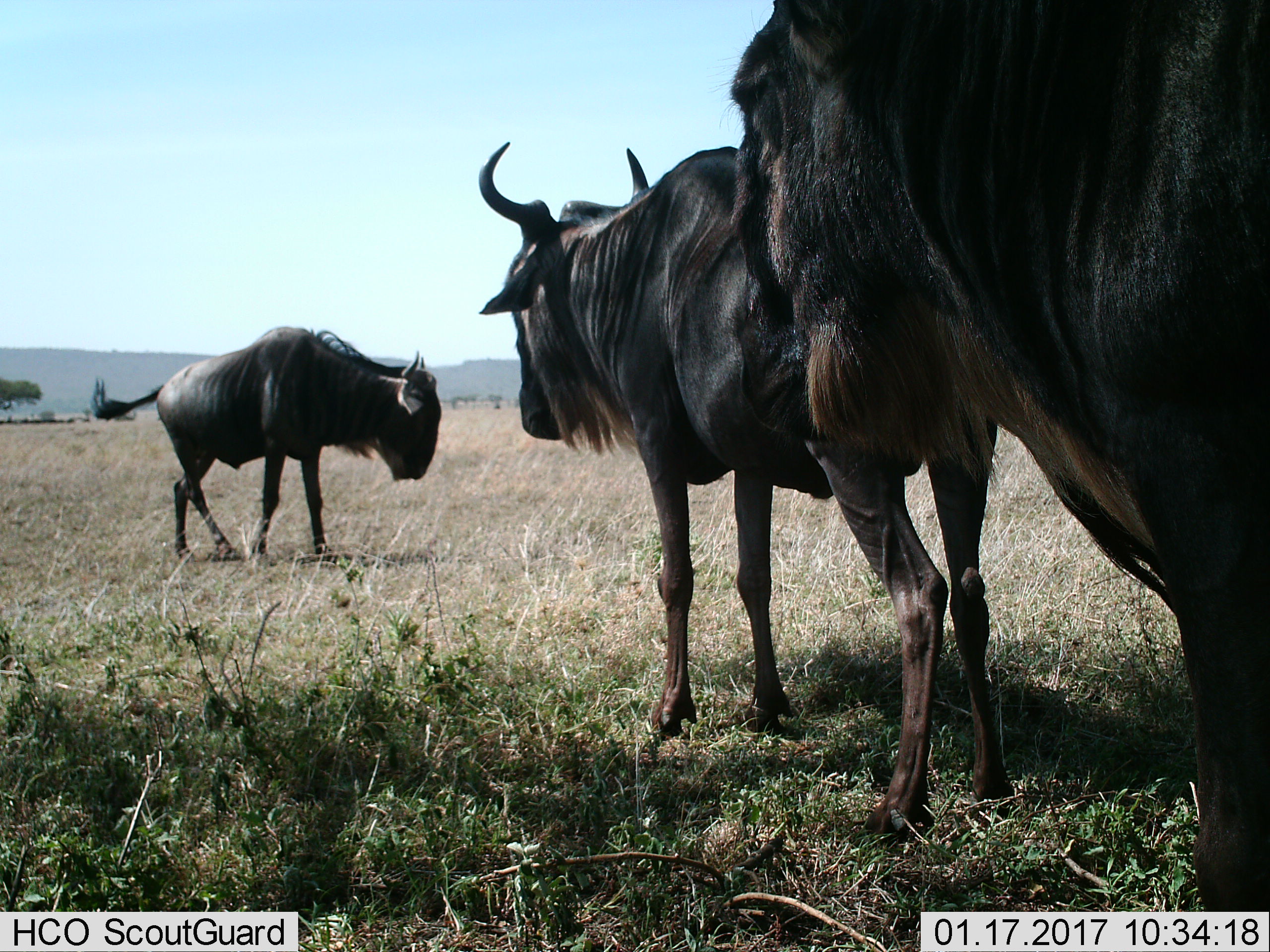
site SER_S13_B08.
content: unidentified animal